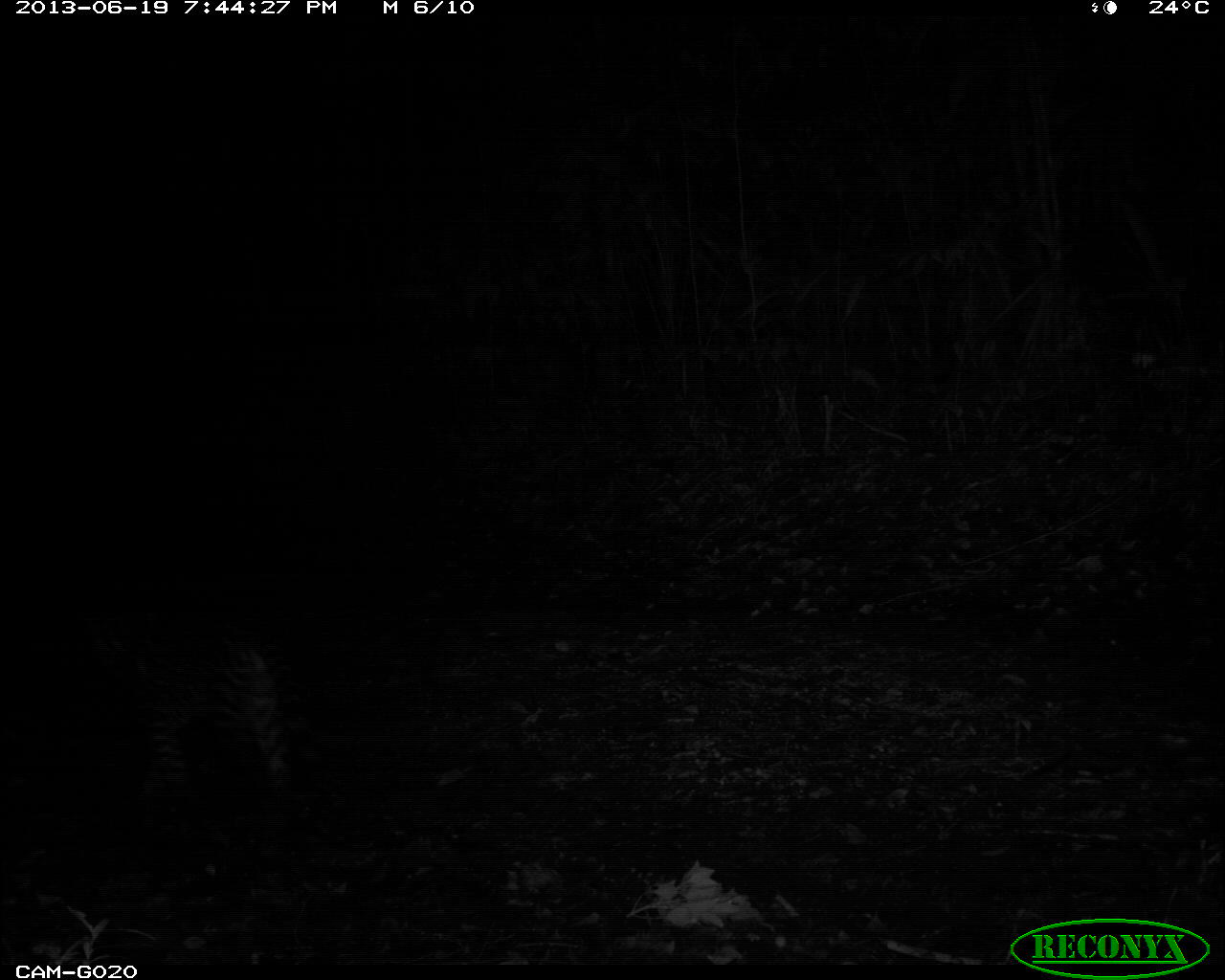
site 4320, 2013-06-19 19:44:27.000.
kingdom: Animalia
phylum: Chordata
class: Mammalia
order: Carnivora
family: Felidae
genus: Leopardus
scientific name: Leopardus pardalis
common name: ocelot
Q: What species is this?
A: Leopardus pardalis (ocelot).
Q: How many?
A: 1.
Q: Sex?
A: Male.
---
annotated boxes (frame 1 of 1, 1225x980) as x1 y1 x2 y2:
leopardus pardalis: 66 576 324 799